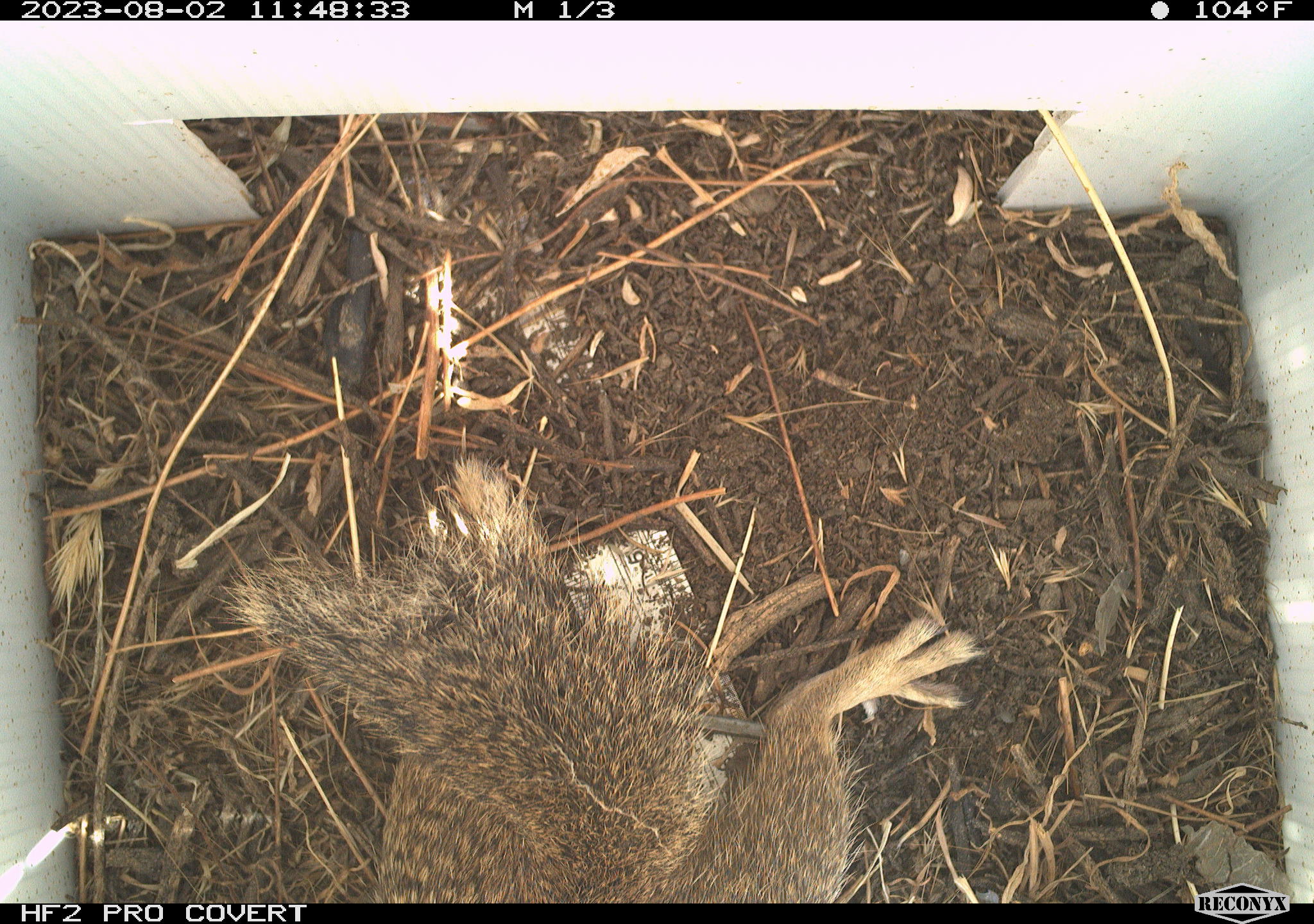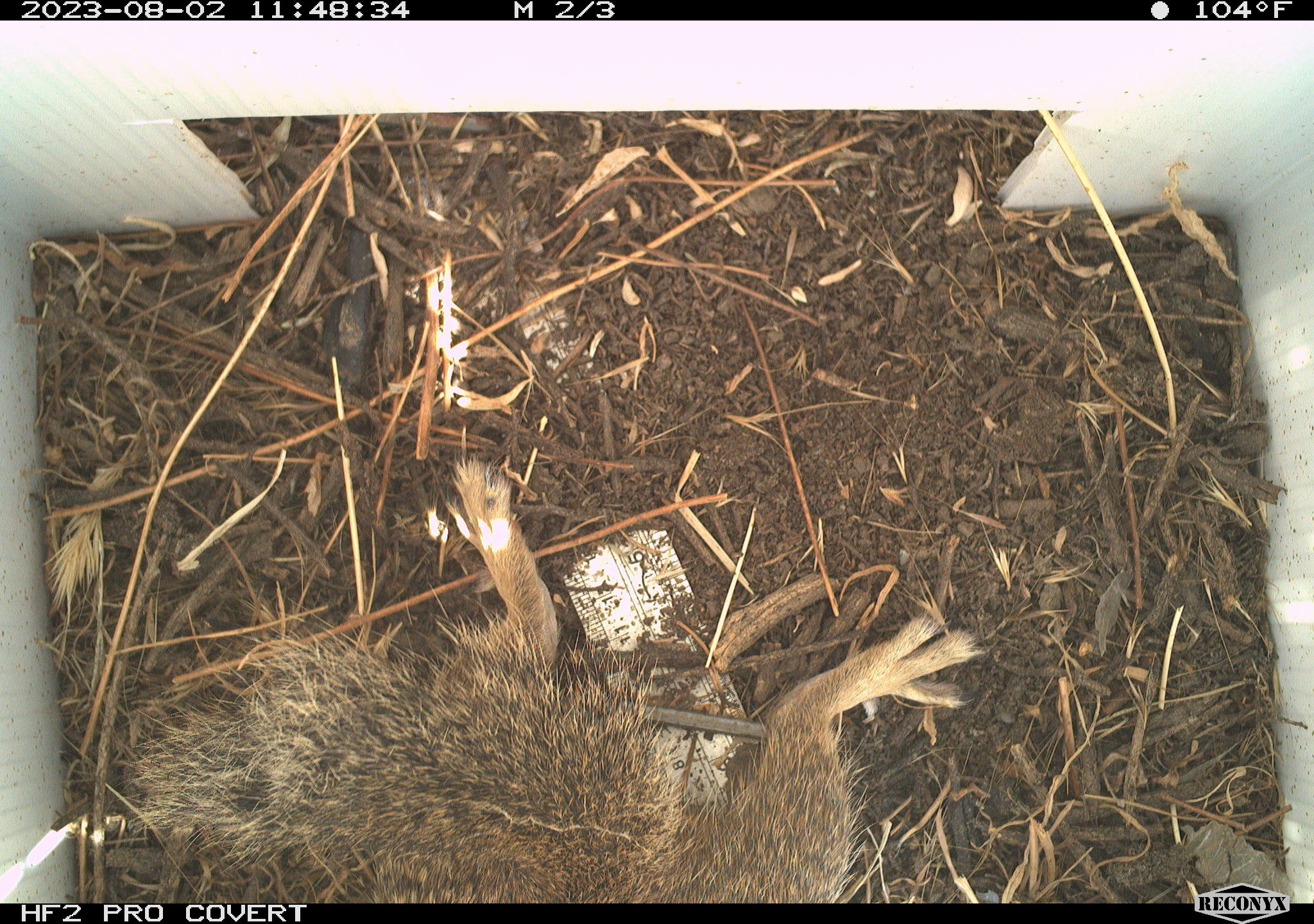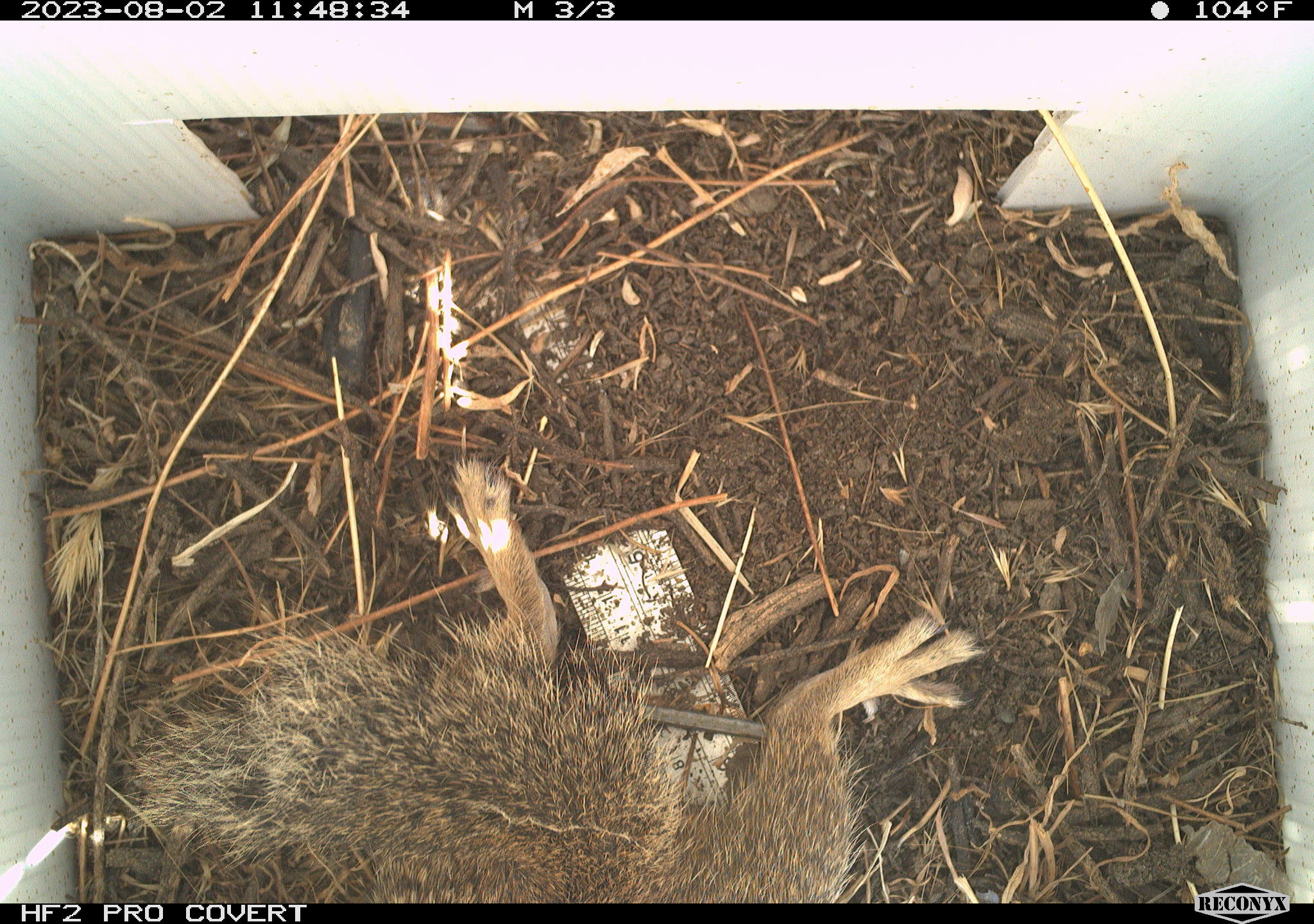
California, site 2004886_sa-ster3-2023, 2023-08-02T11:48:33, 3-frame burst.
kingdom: Animalia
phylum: Chordata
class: Mammalia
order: Rodentia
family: Sciuridae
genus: Otospermophilus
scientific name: Otospermophilus beecheyi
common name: california ground squirrel